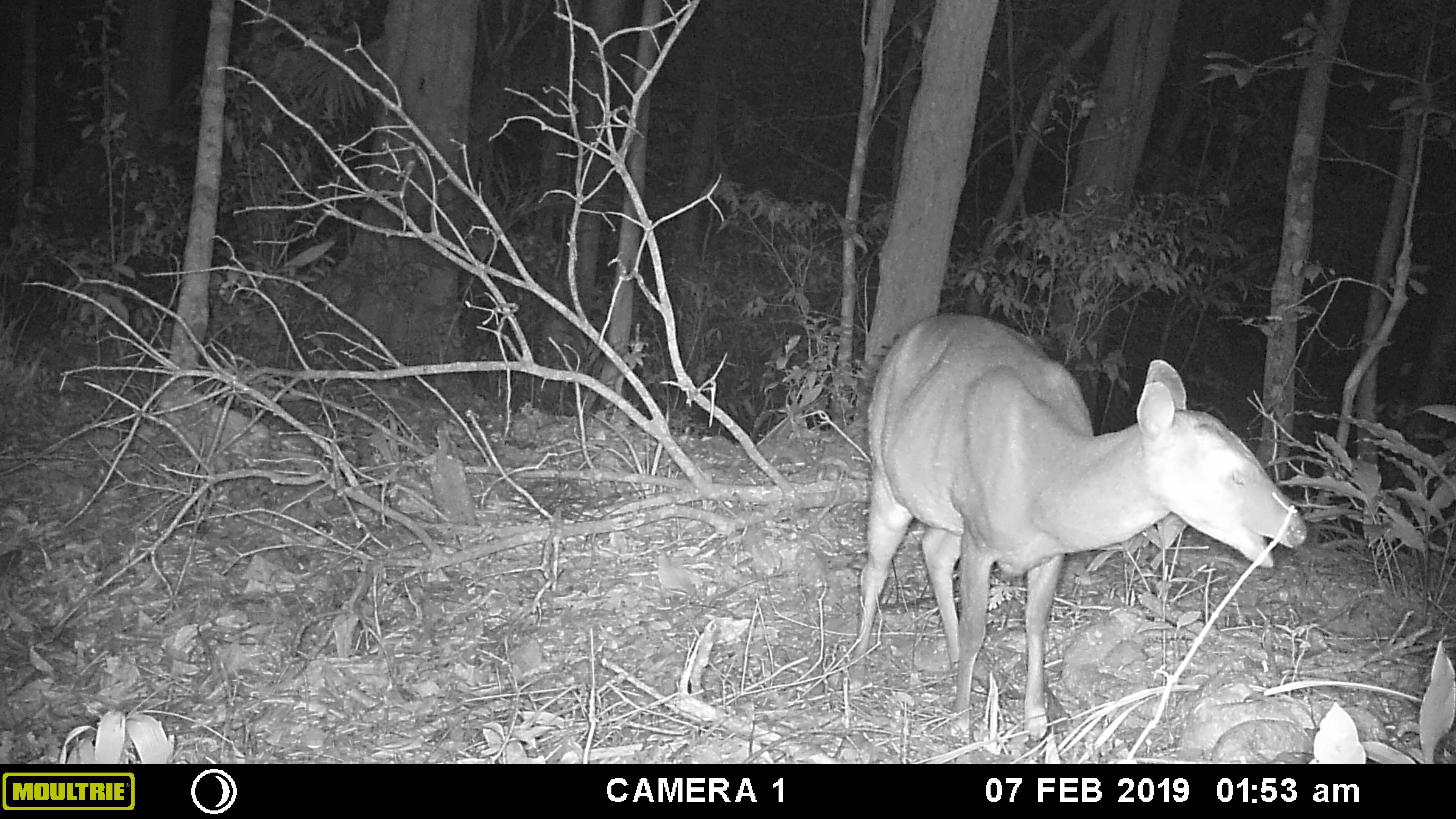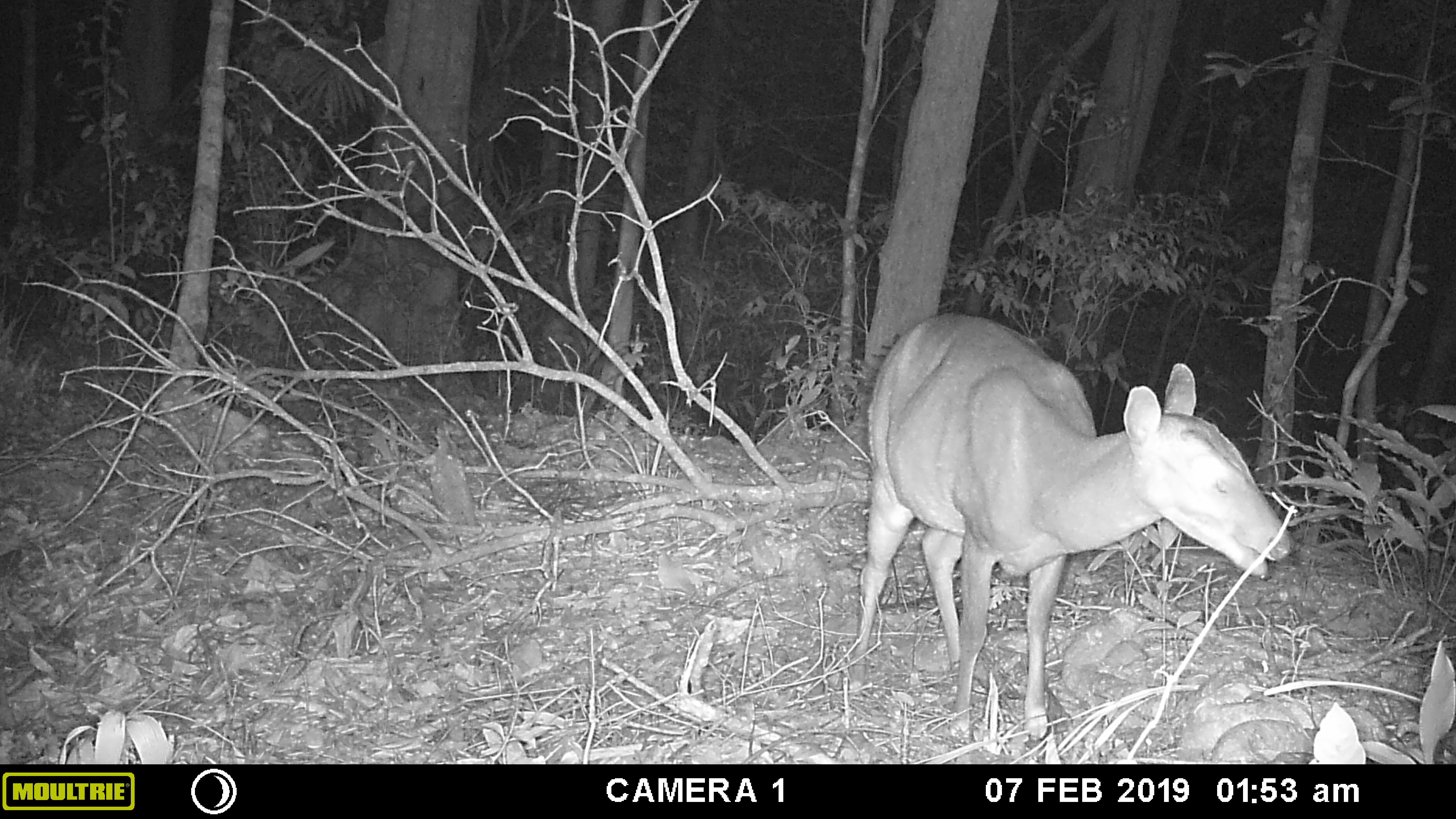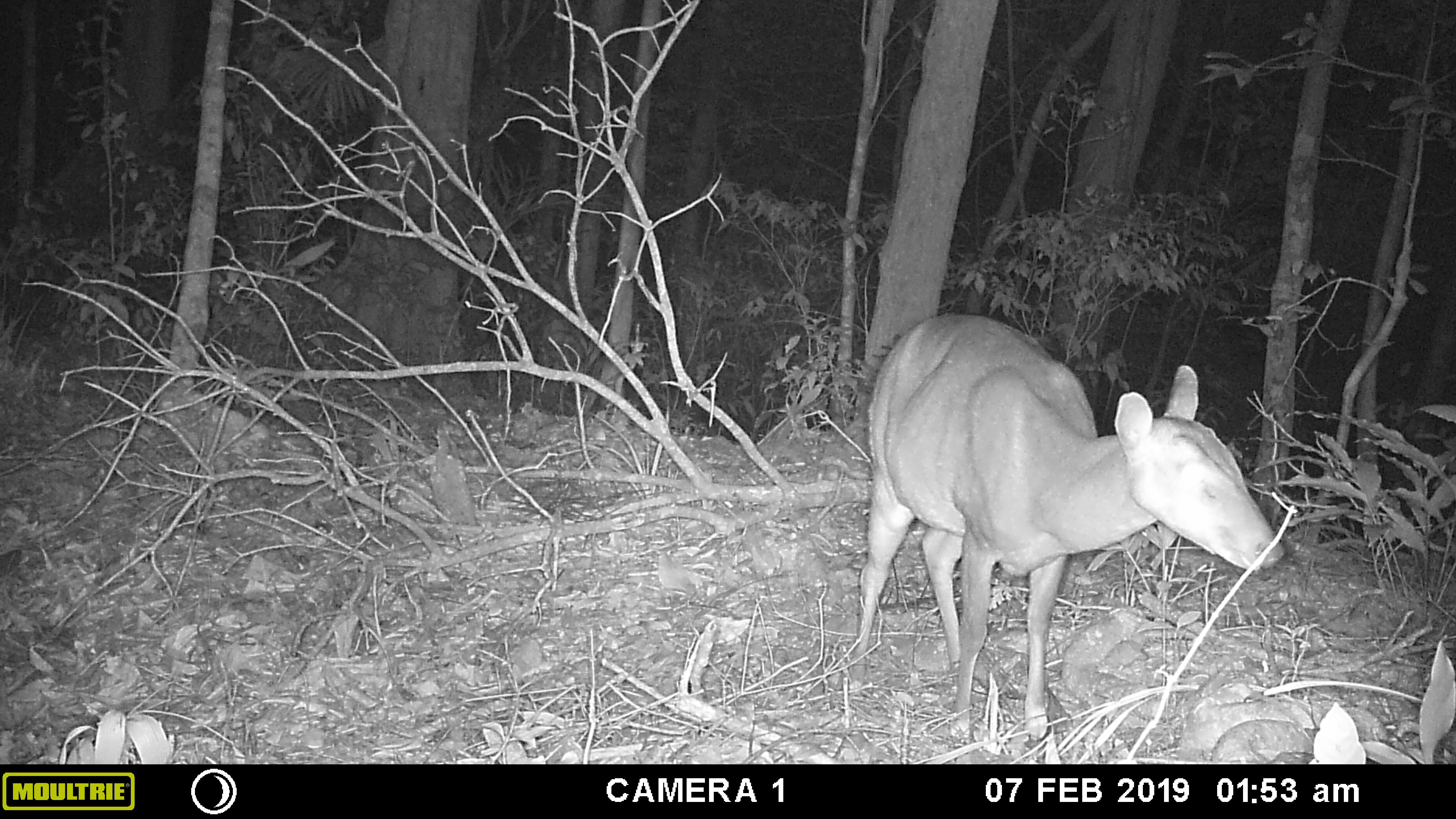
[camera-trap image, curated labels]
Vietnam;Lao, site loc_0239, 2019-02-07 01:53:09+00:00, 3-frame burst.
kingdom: Animalia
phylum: Chordata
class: Mammalia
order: Artiodactyla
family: Cervidae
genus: Muntiacus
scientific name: Muntiacus vuquangensis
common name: large-antlered muntjac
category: large antlered muntjac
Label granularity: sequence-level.